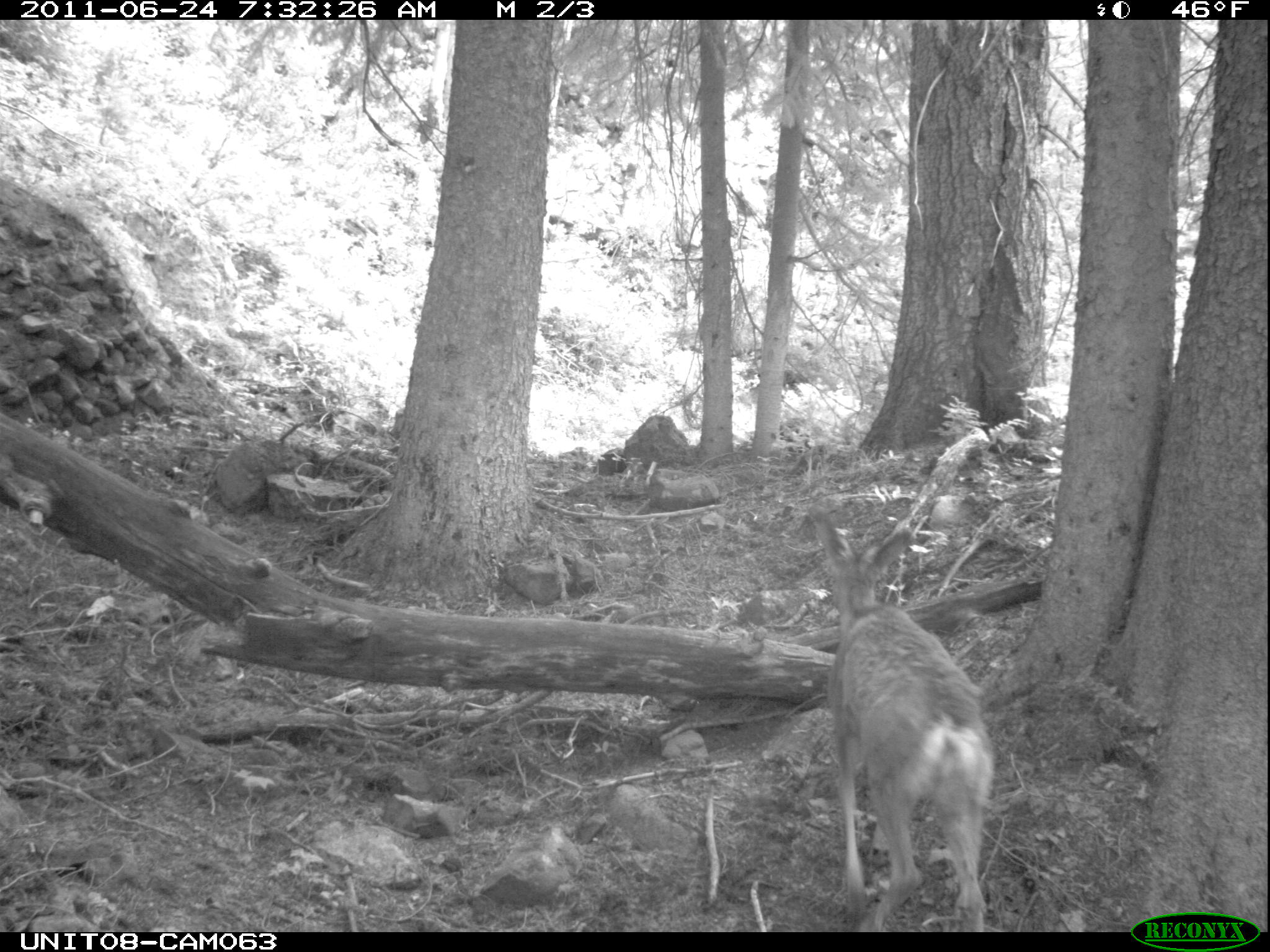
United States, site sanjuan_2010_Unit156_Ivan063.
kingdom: Animalia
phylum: Chordata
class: Mammalia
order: Artiodactyla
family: Cervidae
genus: Odocoileus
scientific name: Odocoileus hemionus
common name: mule deer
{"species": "Odocoileus hemionus (mule deer)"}